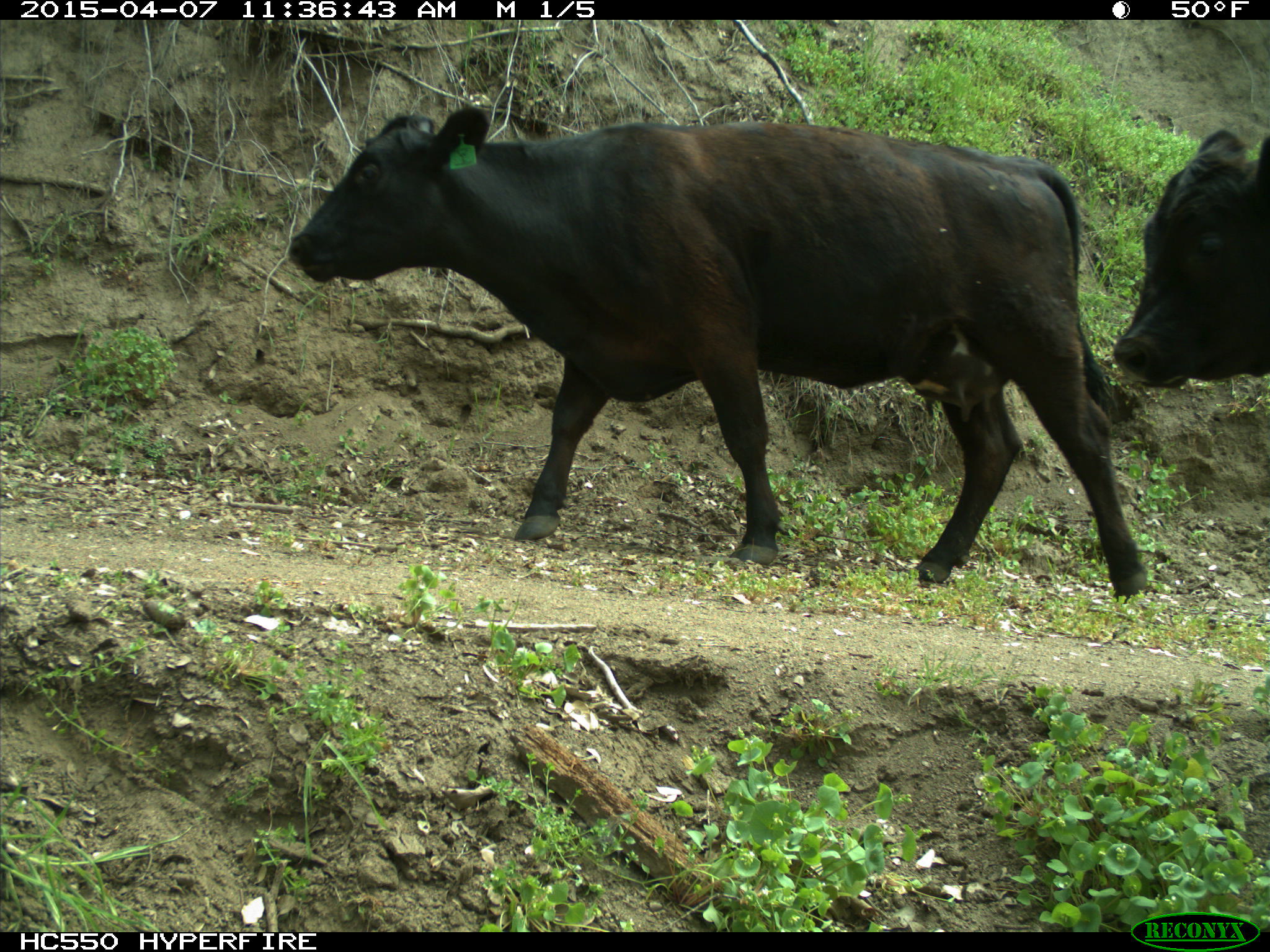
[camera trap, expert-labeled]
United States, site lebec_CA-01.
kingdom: Animalia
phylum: Chordata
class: Mammalia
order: Artiodactyla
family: Bovidae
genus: Bos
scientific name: Bos taurus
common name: domestic cow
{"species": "Bos taurus (domestic cow)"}